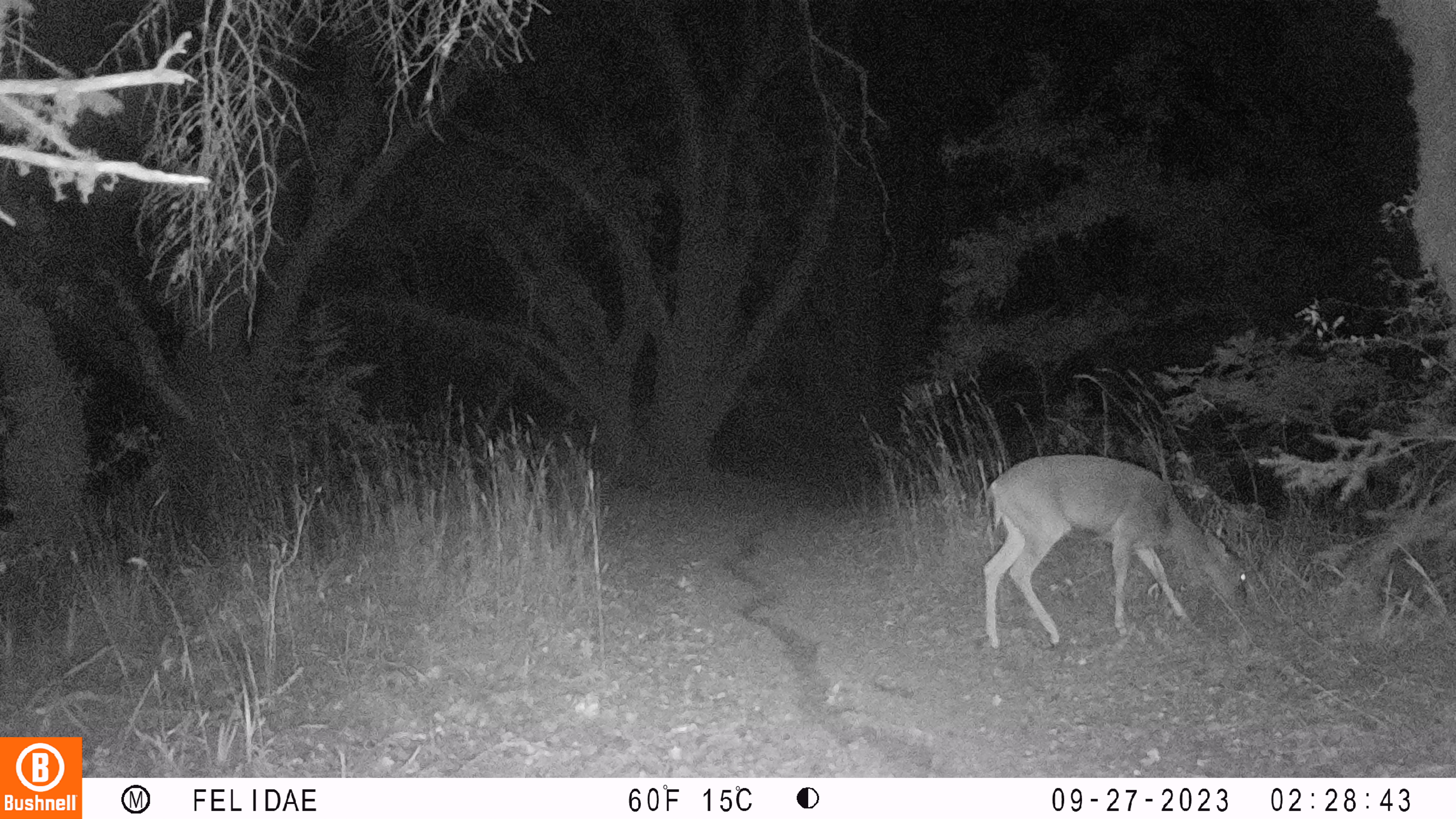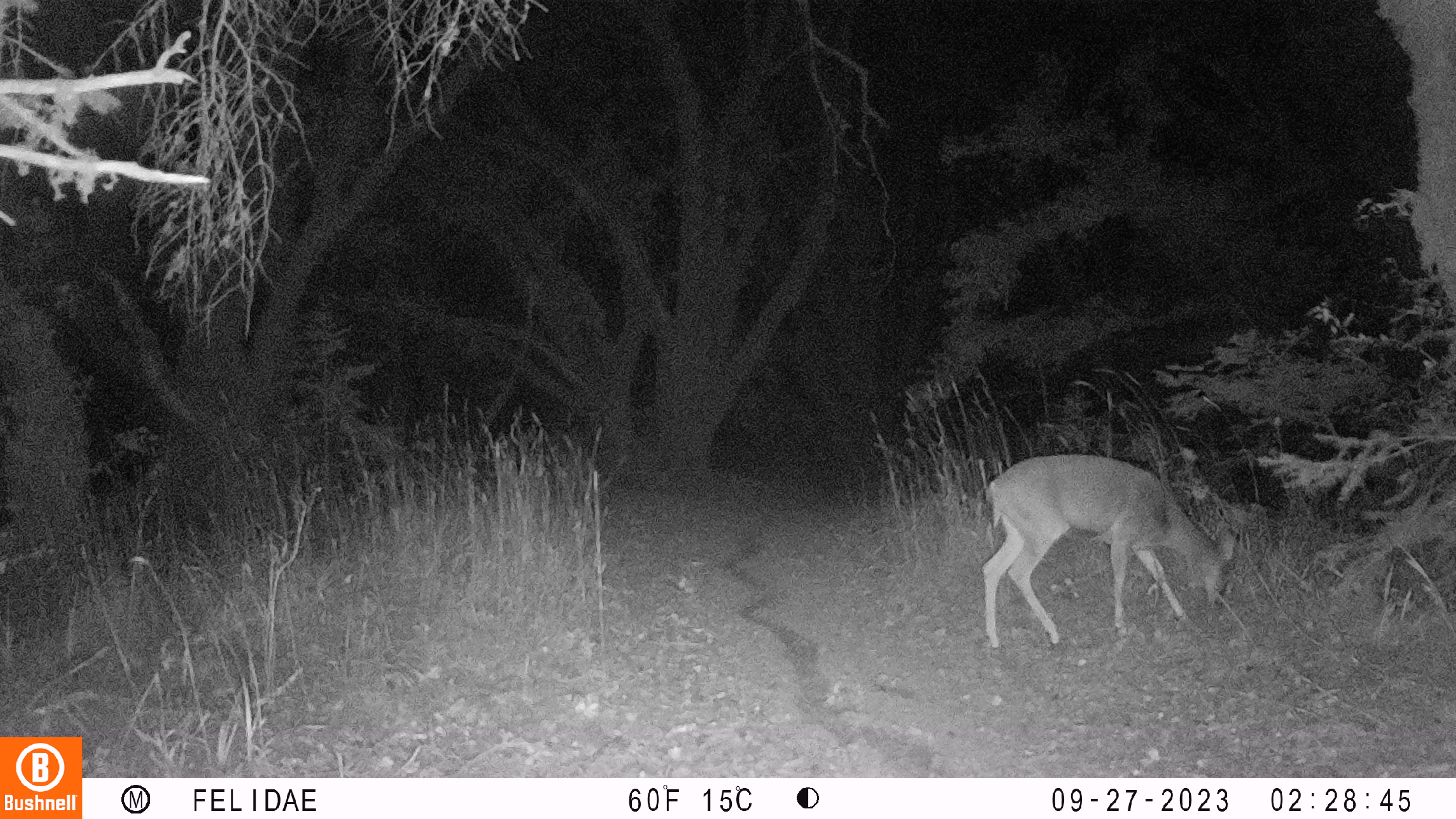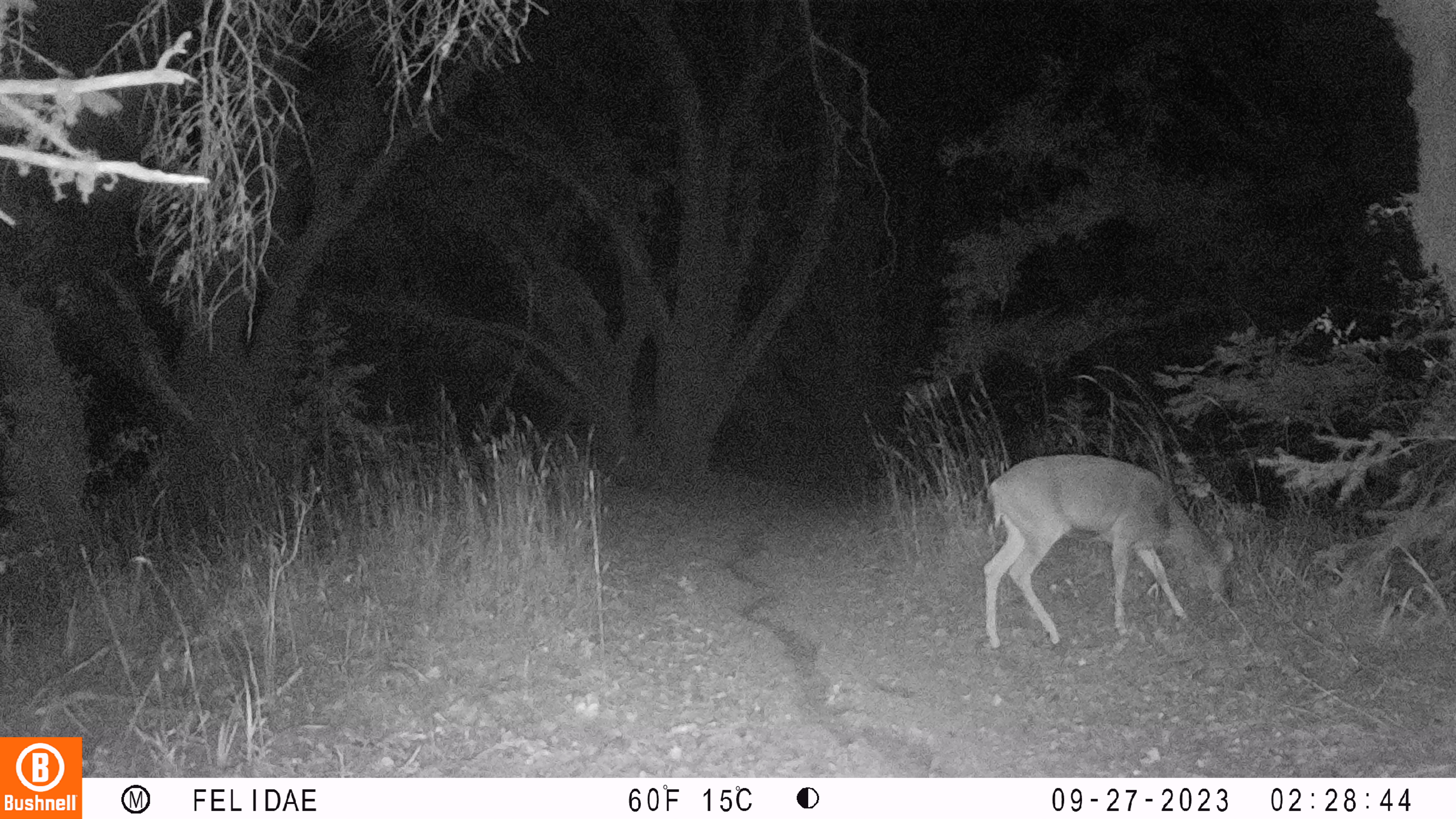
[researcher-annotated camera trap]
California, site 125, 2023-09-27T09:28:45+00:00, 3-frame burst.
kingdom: Animalia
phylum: Chordata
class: Mammalia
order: Artiodactyla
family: Cervidae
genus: Odocoileus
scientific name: Odocoileus hemionus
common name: mule deer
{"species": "mule deer (Odocoileus hemionus)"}